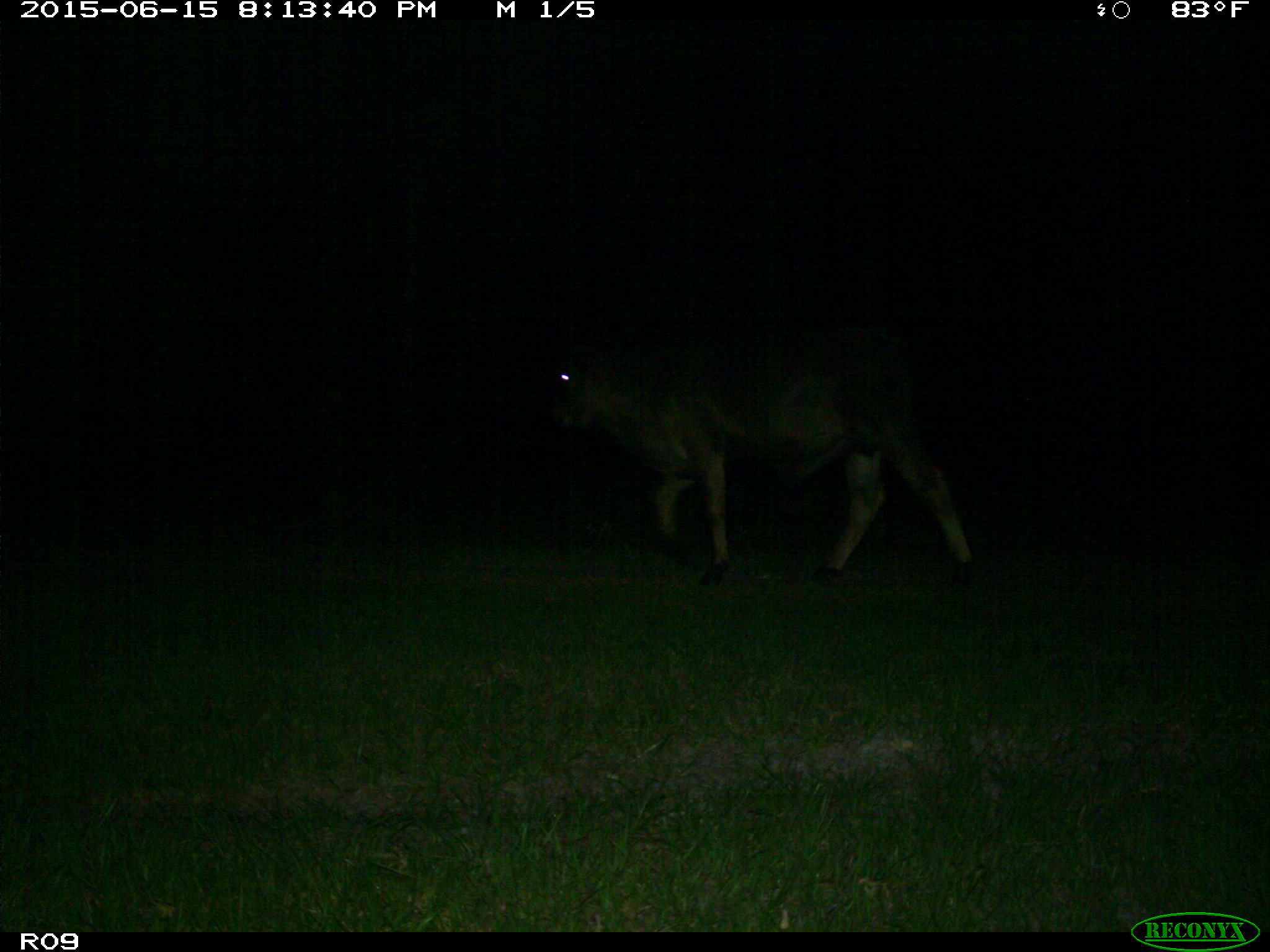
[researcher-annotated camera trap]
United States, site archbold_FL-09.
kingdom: Animalia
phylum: Chordata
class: Mammalia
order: Artiodactyla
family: Bovidae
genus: Bos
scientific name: Bos taurus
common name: domestic cow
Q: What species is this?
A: Bos taurus (domestic cow).